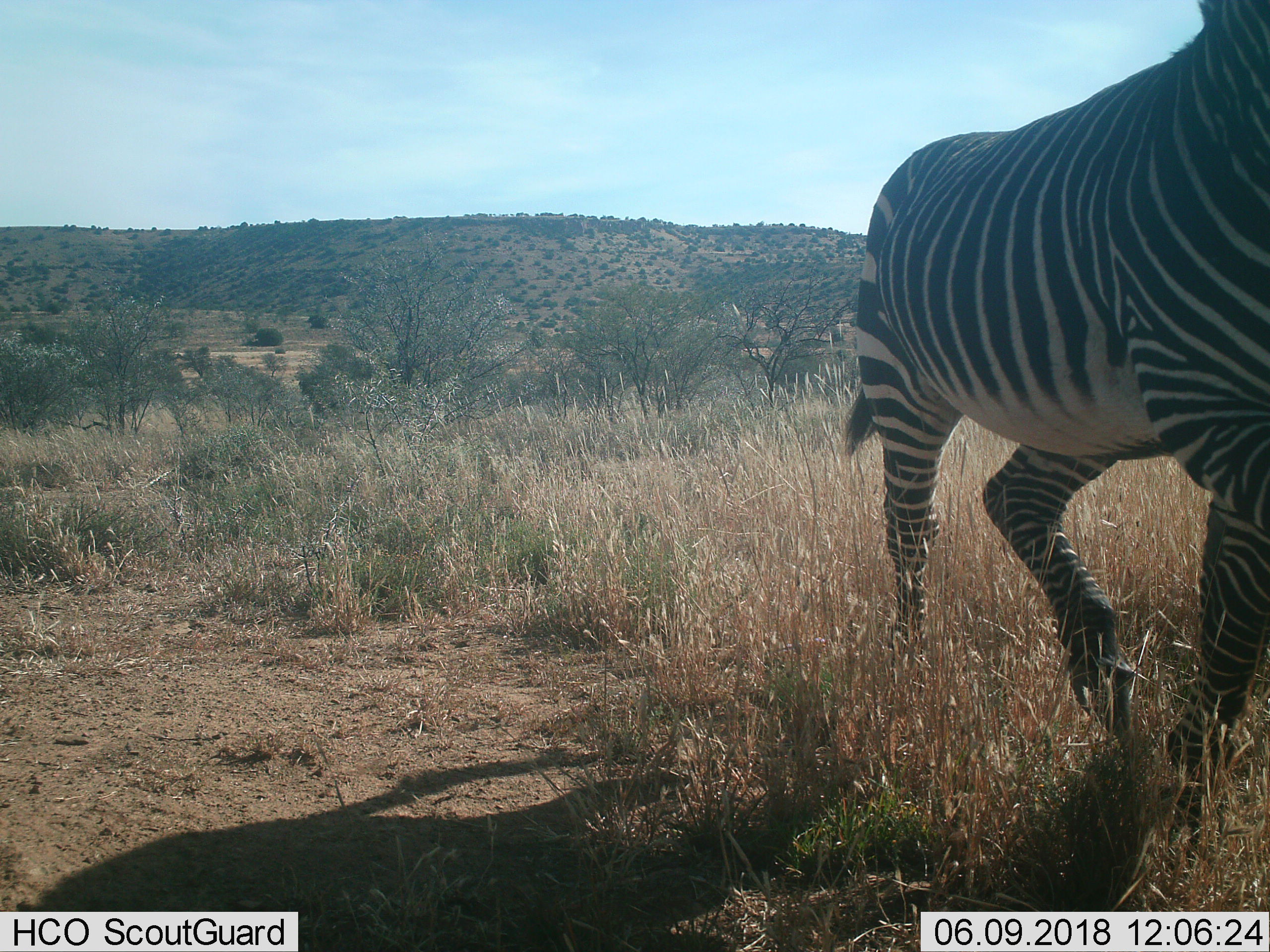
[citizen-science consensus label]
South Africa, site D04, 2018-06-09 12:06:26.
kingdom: Animalia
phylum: Chordata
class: Mammalia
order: Perissodactyla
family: Equidae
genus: Equus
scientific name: Equus zebra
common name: mountain zebra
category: zebramountain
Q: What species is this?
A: Zebramountain (mountain zebra) (Equus zebra).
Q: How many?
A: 1.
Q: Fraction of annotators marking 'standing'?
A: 0%.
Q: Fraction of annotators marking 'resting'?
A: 0%.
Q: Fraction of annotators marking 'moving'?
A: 100%.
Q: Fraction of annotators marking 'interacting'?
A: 0%.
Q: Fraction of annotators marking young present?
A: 0%.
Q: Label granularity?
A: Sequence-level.